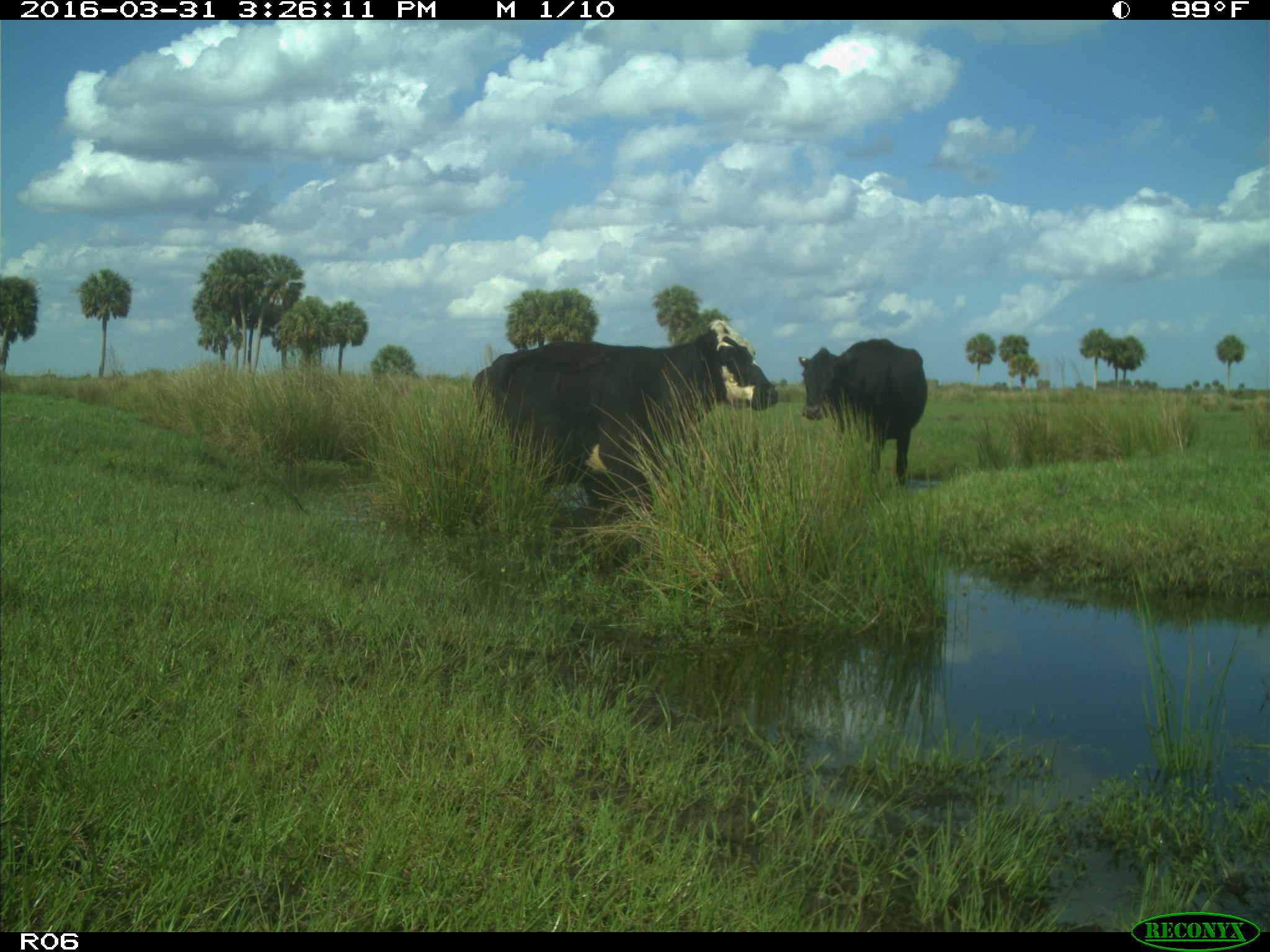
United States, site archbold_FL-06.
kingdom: Animalia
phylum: Chordata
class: Mammalia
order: Artiodactyla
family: Bovidae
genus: Bos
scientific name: Bos taurus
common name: domestic cow